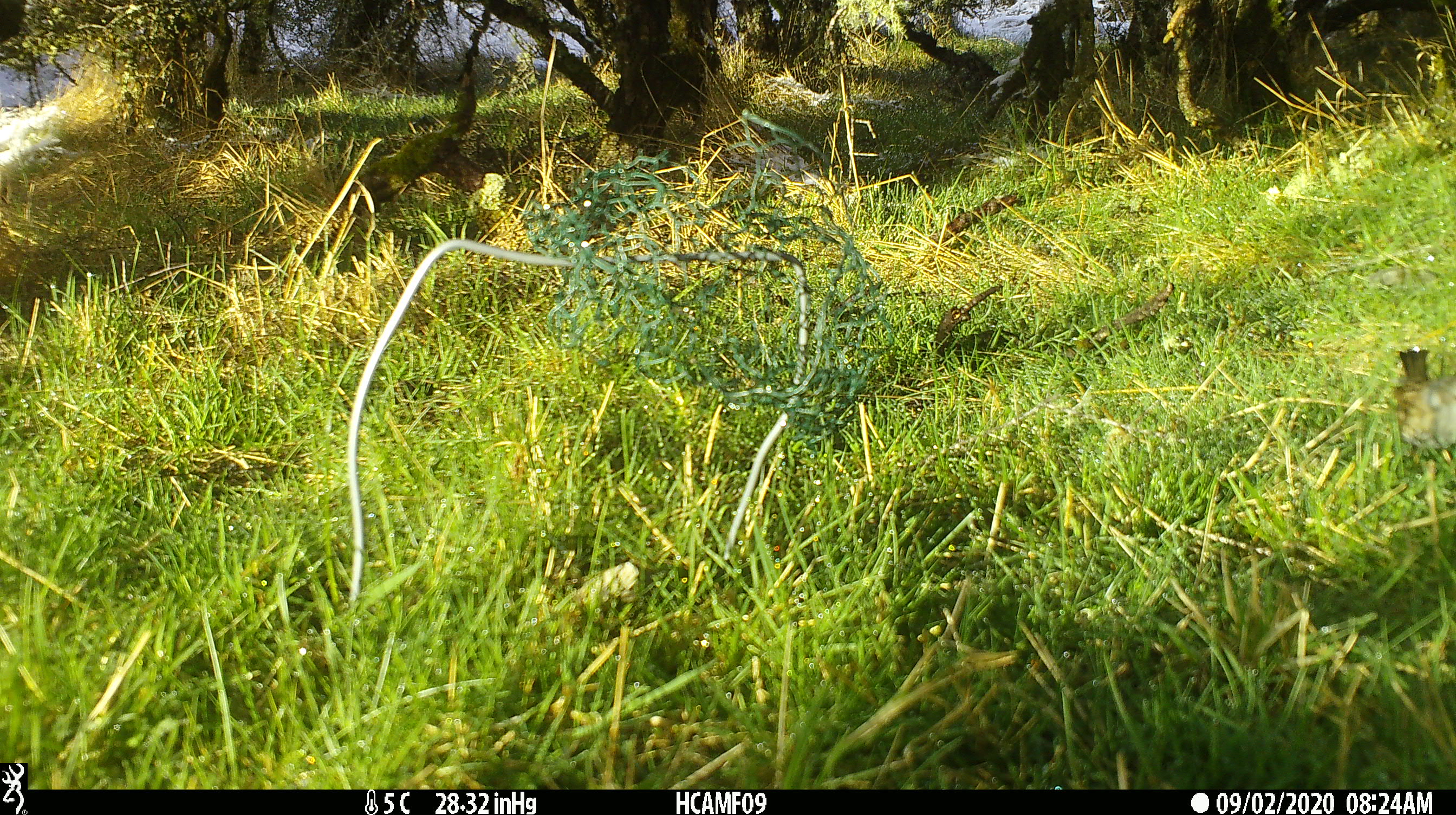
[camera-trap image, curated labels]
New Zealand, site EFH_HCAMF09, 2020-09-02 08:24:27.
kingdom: Animalia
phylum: Chordata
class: Aves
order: Passeriformes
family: Turdidae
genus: Turdus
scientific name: Turdus philomelos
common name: song thrush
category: thrush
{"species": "thrush (song thrush) (Turdus philomelos)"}